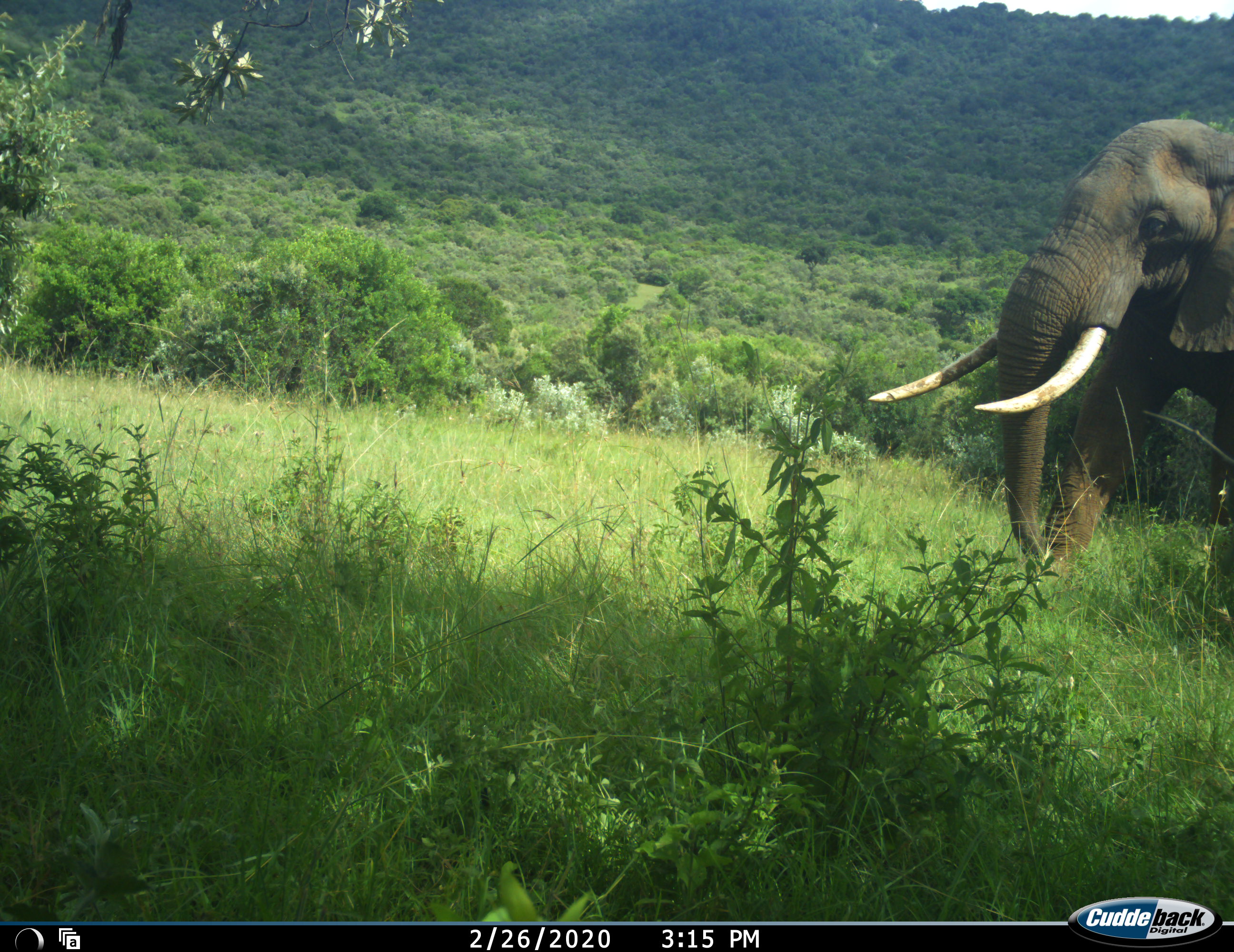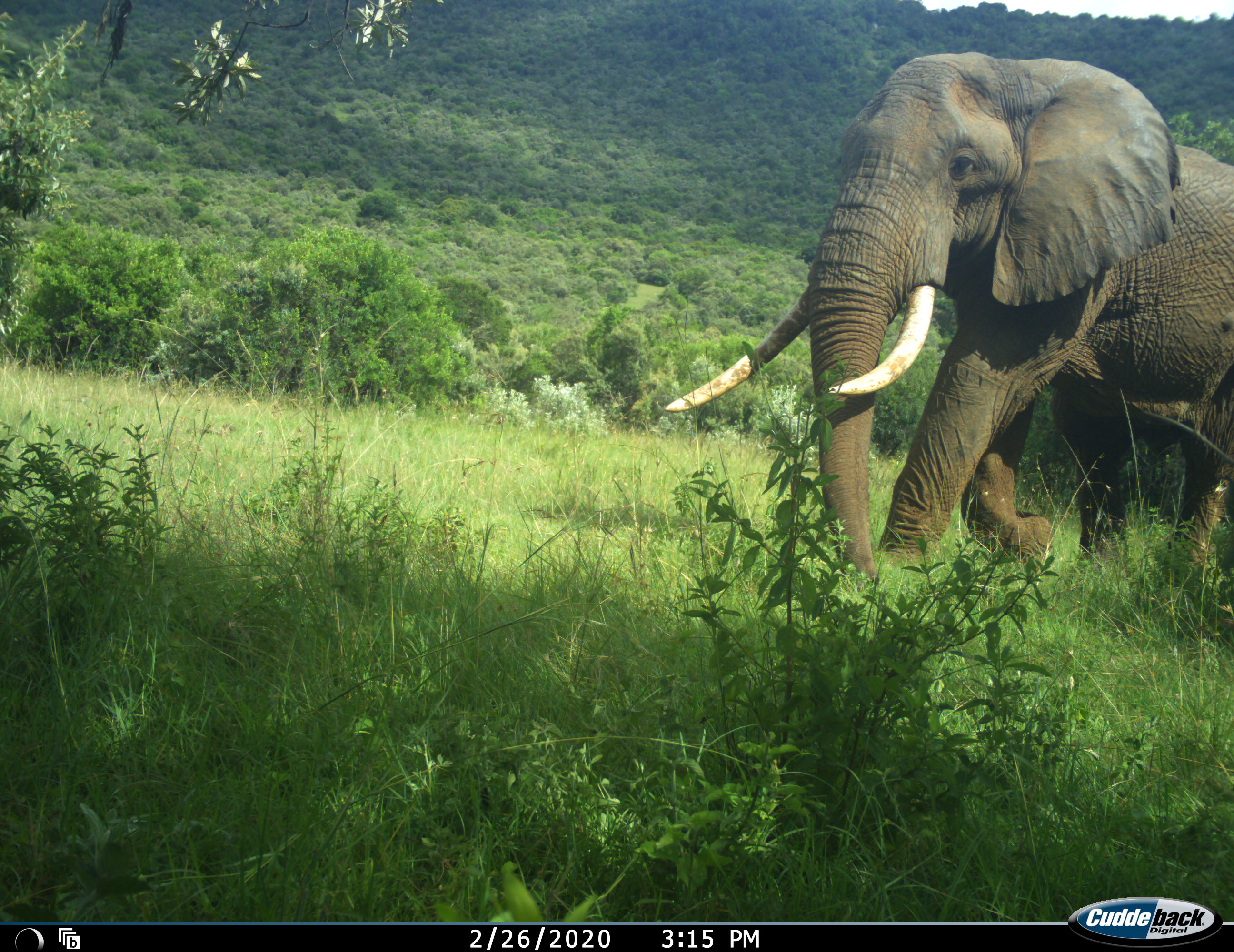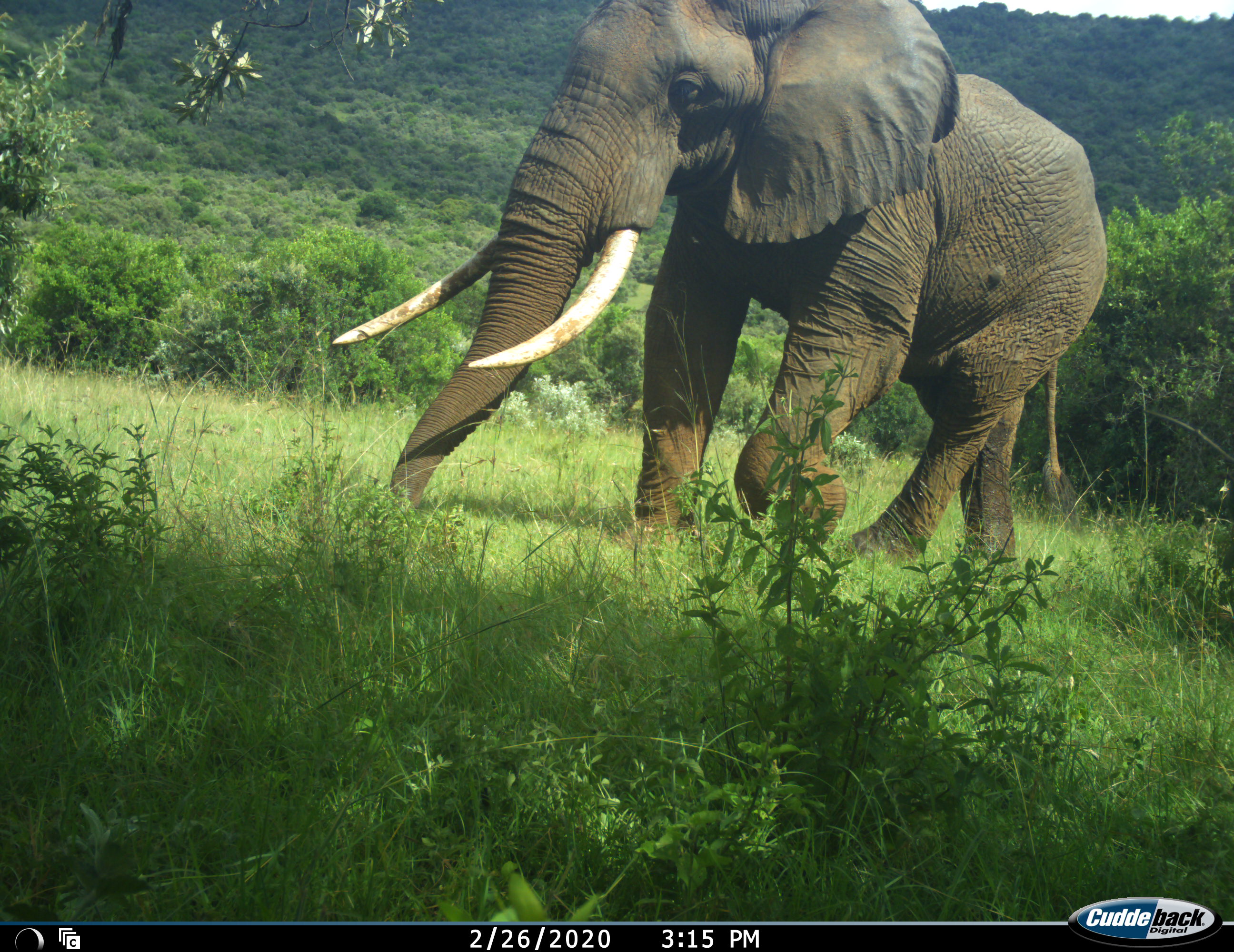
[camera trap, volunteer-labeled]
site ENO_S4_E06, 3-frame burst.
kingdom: Animalia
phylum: Chordata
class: Mammalia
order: Proboscidea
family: Elephantidae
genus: Loxodonta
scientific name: Loxodonta africana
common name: african bush elephant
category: elephant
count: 1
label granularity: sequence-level